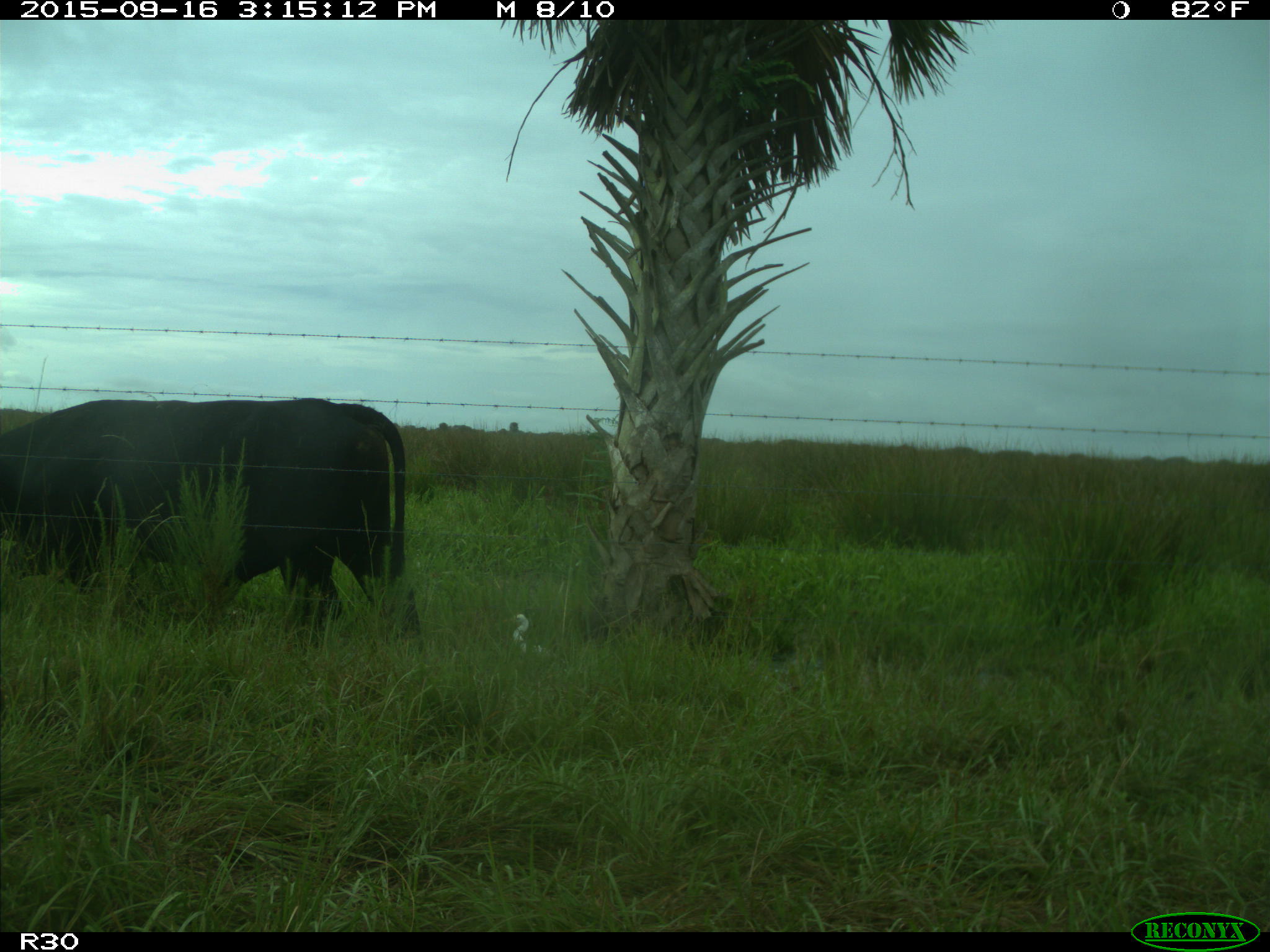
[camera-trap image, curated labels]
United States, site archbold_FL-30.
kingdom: Animalia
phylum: Chordata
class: Mammalia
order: Artiodactyla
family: Bovidae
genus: Bos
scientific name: Bos taurus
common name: domestic cow